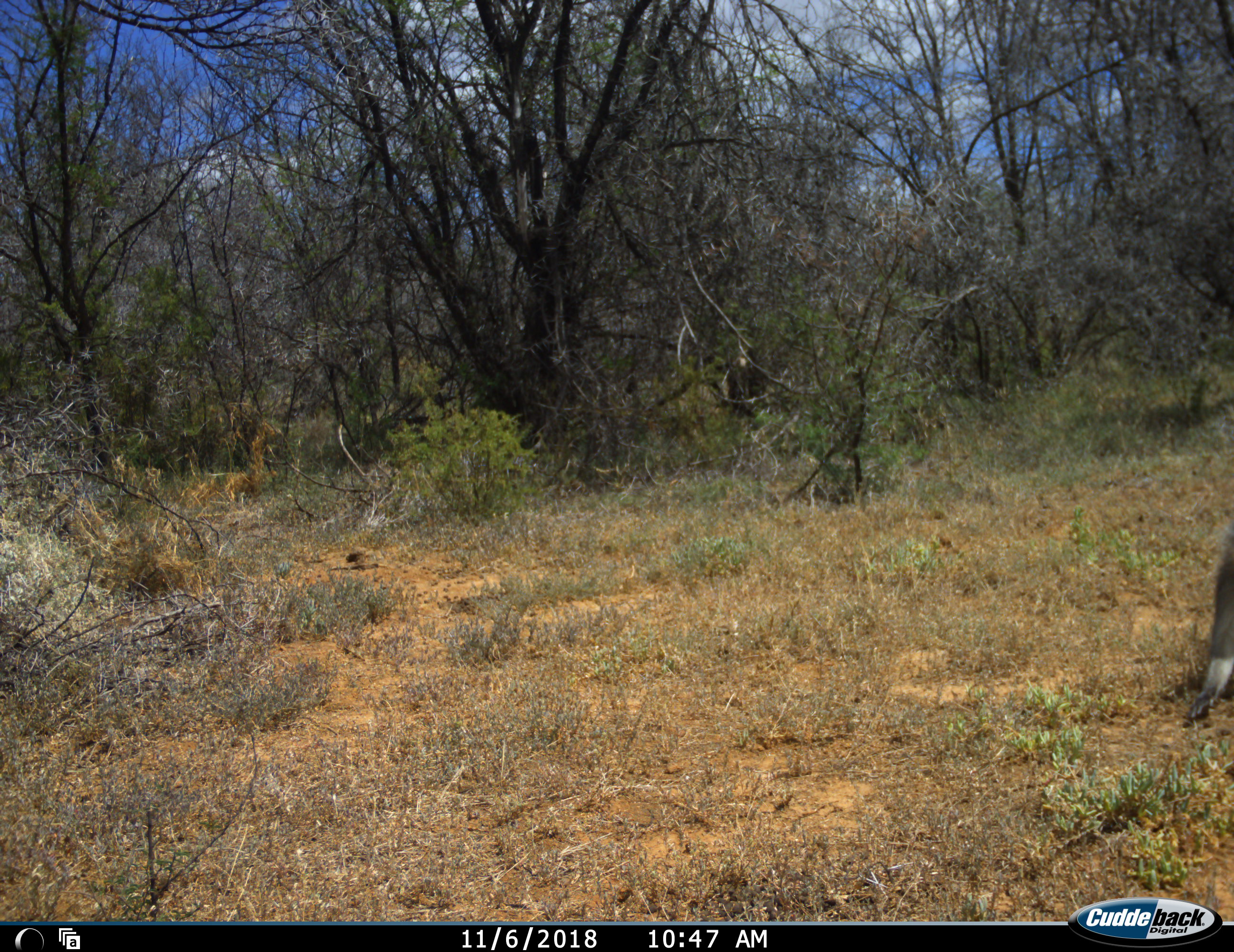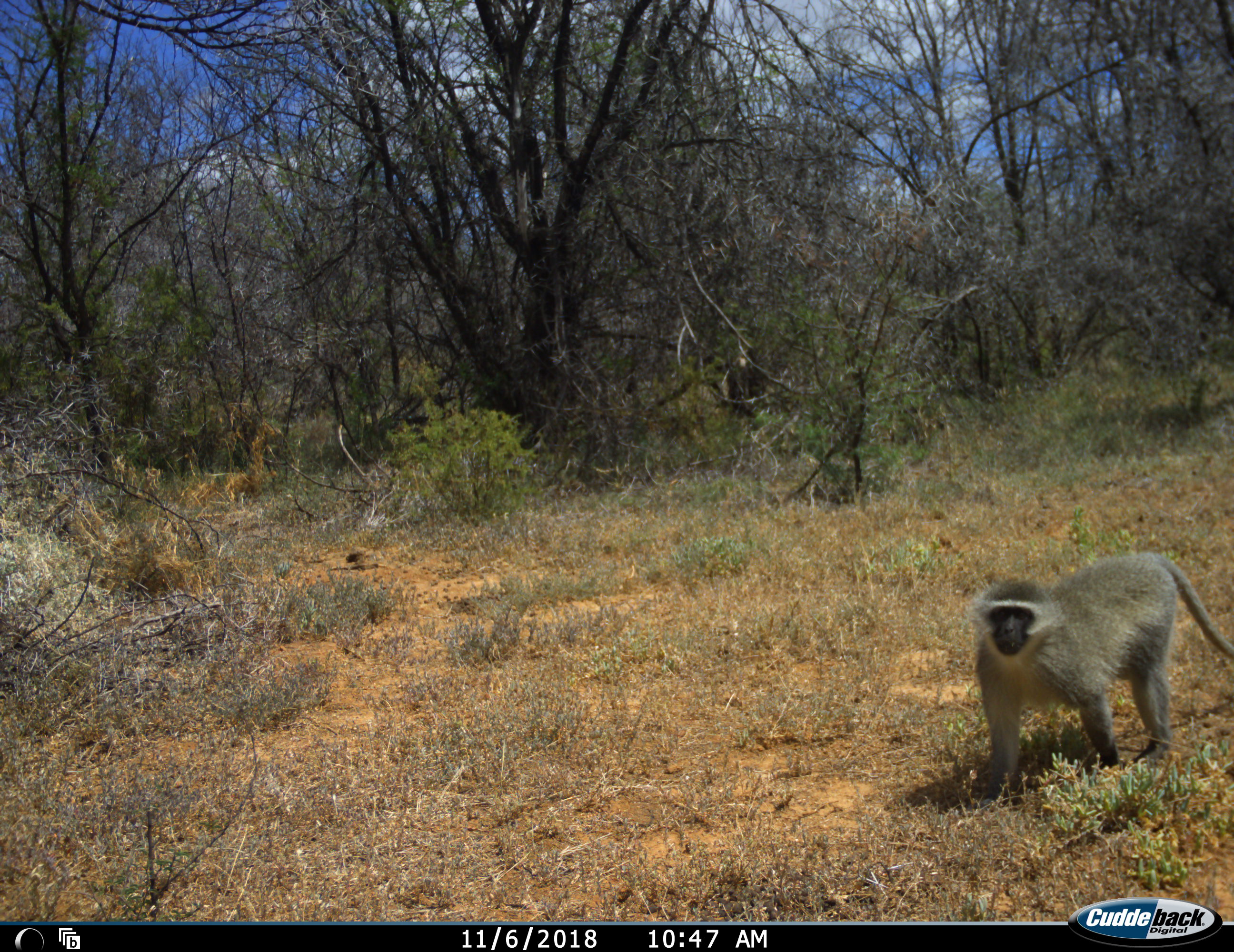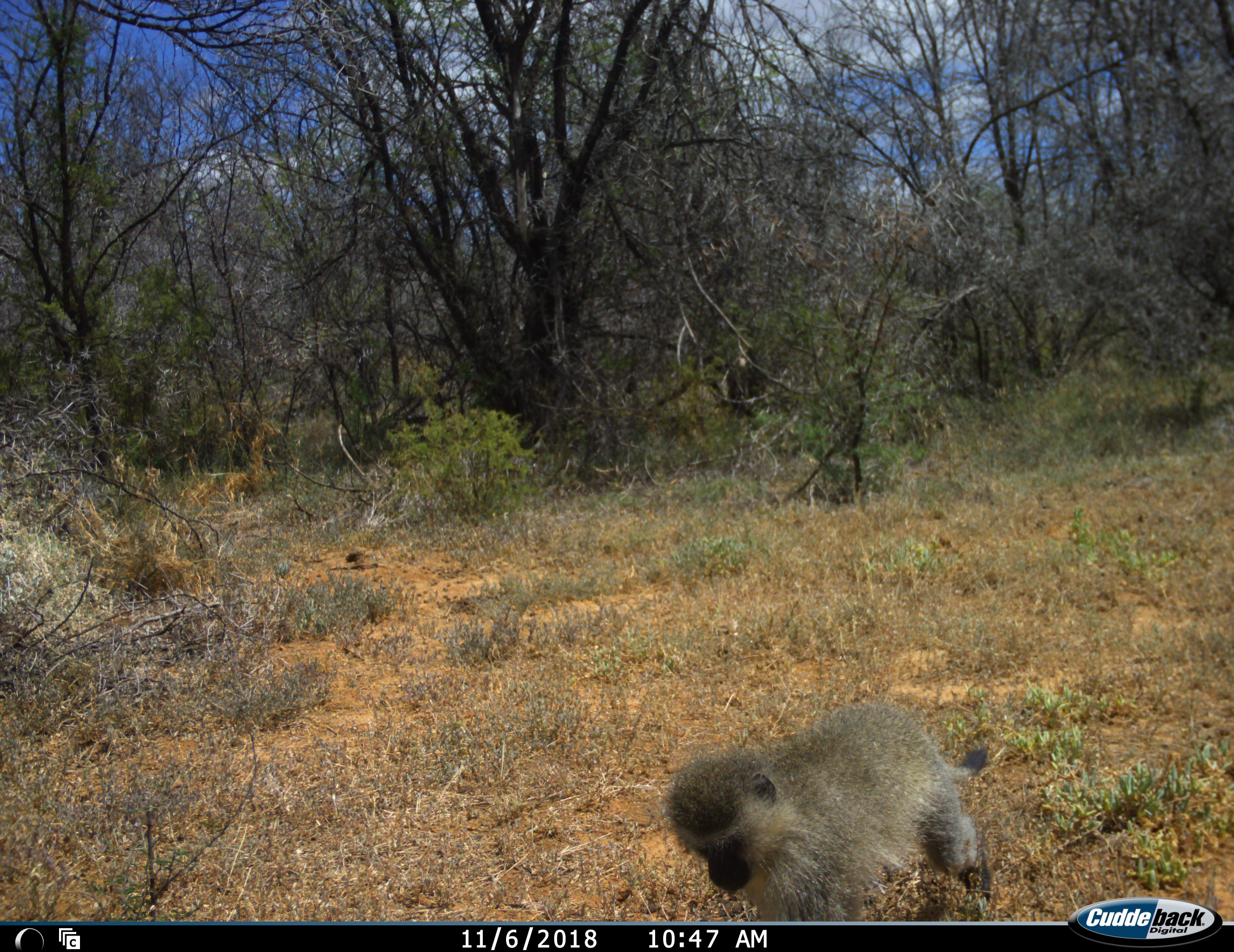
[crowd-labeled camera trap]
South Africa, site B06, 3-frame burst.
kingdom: Animalia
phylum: Chordata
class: Mammalia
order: Primates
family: Cercopithecidae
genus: Chlorocebus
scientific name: Chlorocebus pygerythrus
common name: vervet monkey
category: monkeyvervet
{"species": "monkeyvervet (vervet monkey) (Chlorocebus pygerythrus)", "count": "1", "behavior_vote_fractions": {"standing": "10%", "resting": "0%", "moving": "90%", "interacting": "0%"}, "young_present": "0%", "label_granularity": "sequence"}